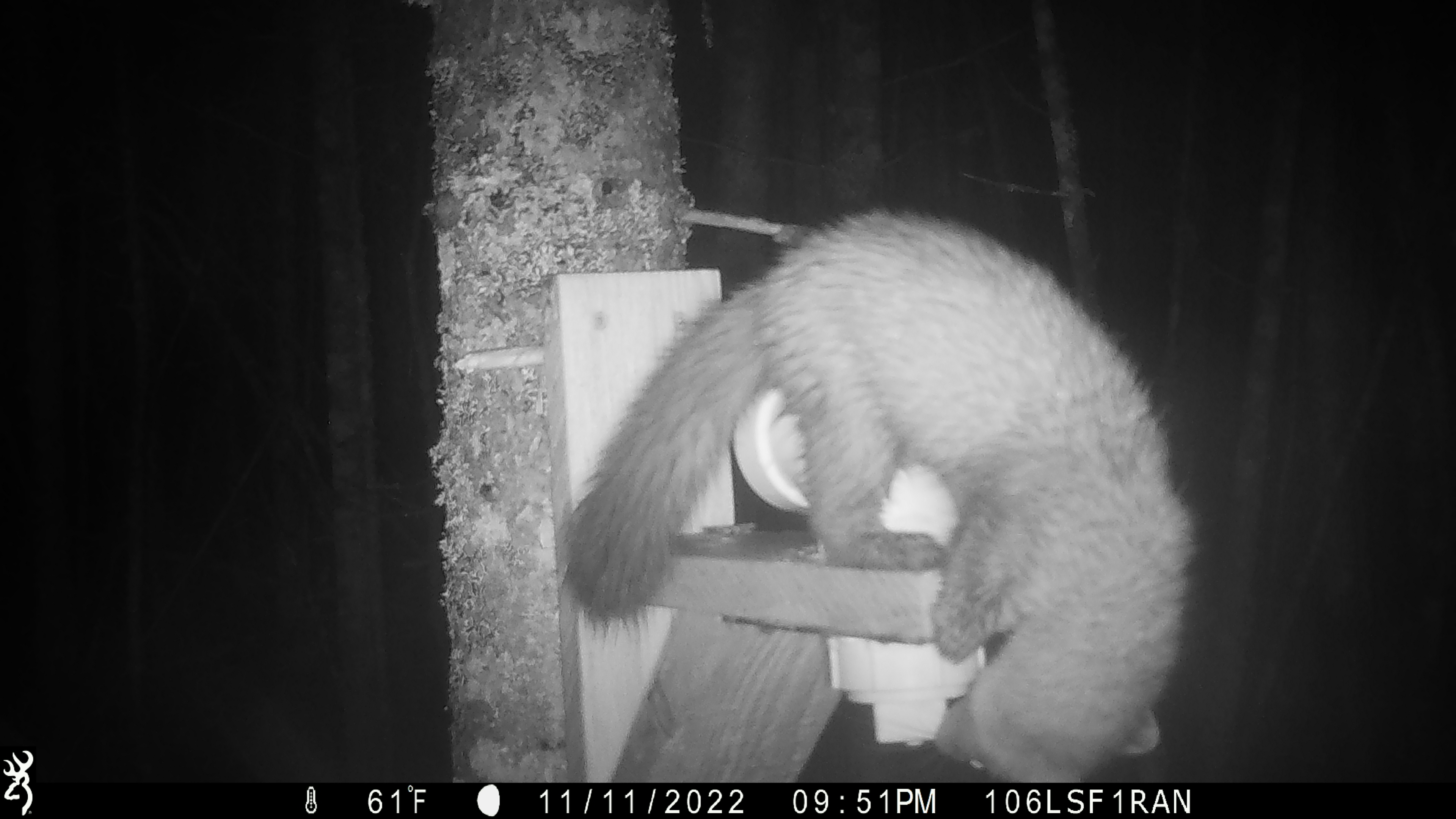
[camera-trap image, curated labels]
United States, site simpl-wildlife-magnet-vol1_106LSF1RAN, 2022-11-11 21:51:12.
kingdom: Animalia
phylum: Chordata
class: Mammalia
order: Carnivora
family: Mustelidae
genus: Martes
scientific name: Martes americana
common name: american marten